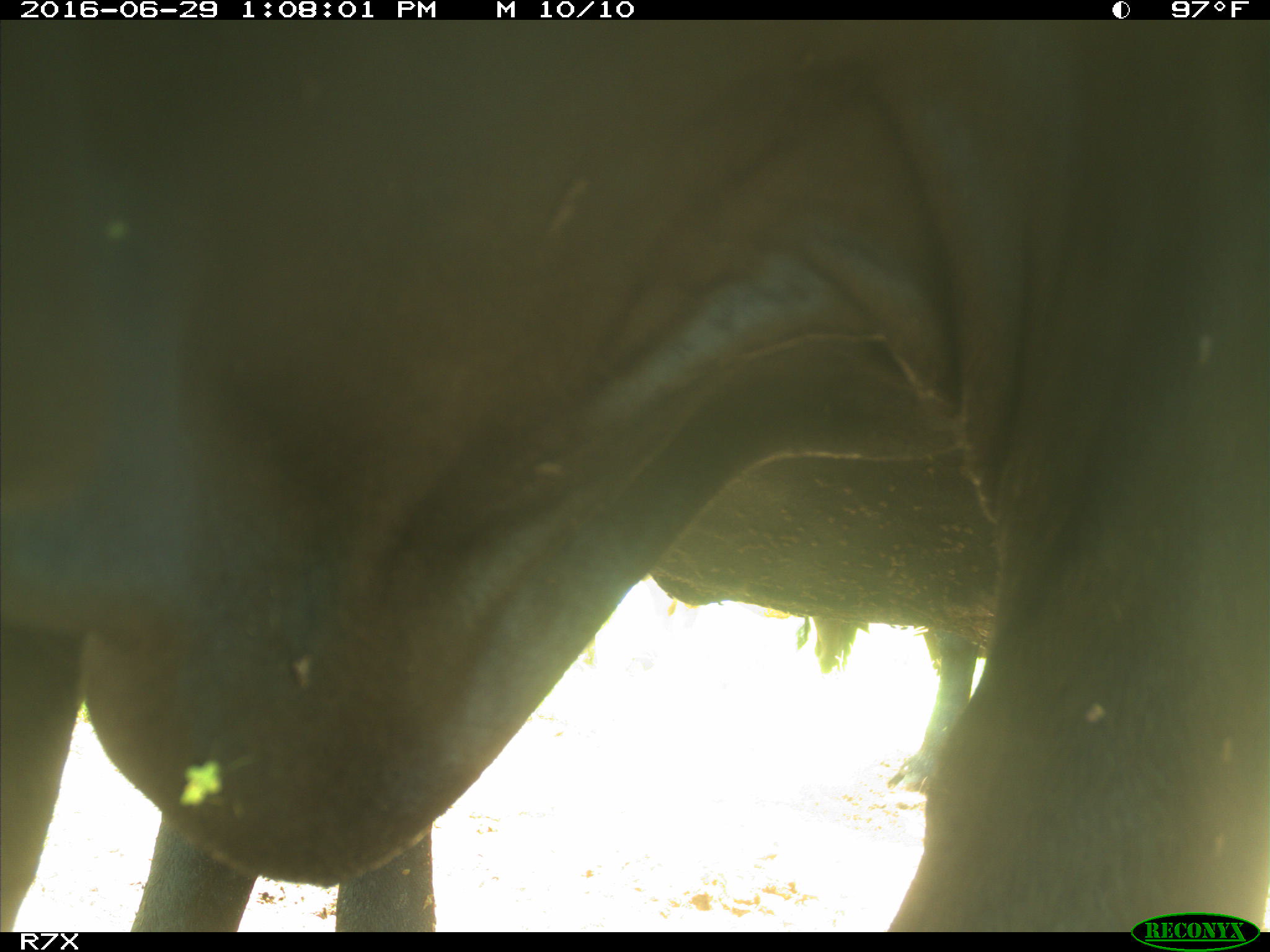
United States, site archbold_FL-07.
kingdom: Animalia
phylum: Chordata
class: Mammalia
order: Artiodactyla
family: Bovidae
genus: Bos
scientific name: Bos taurus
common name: domestic cow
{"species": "Bos taurus (domestic cow)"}